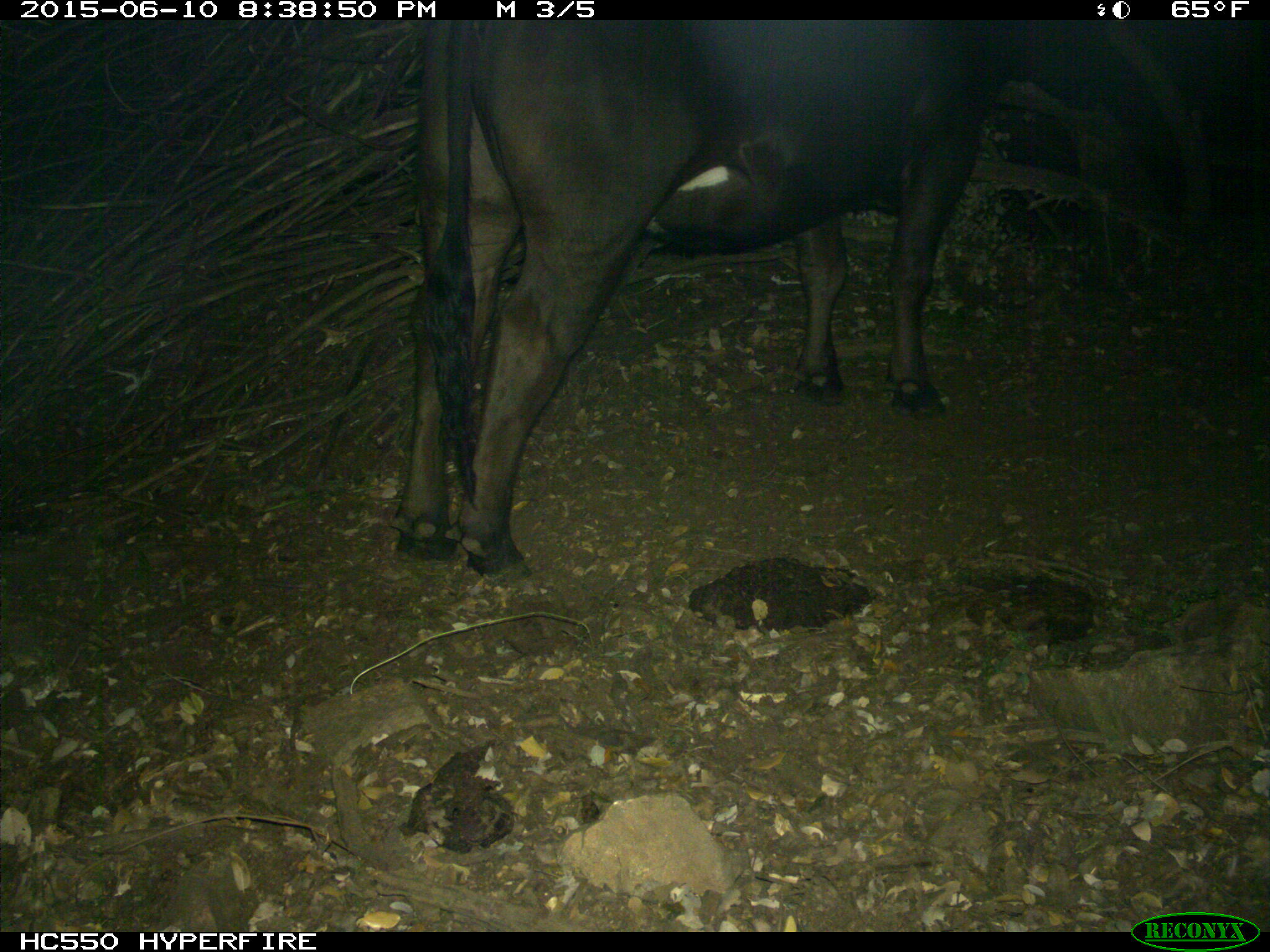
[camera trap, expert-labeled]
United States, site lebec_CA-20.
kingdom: Animalia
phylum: Chordata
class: Mammalia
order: Artiodactyla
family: Bovidae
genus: Bos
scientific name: Bos taurus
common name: domestic cow